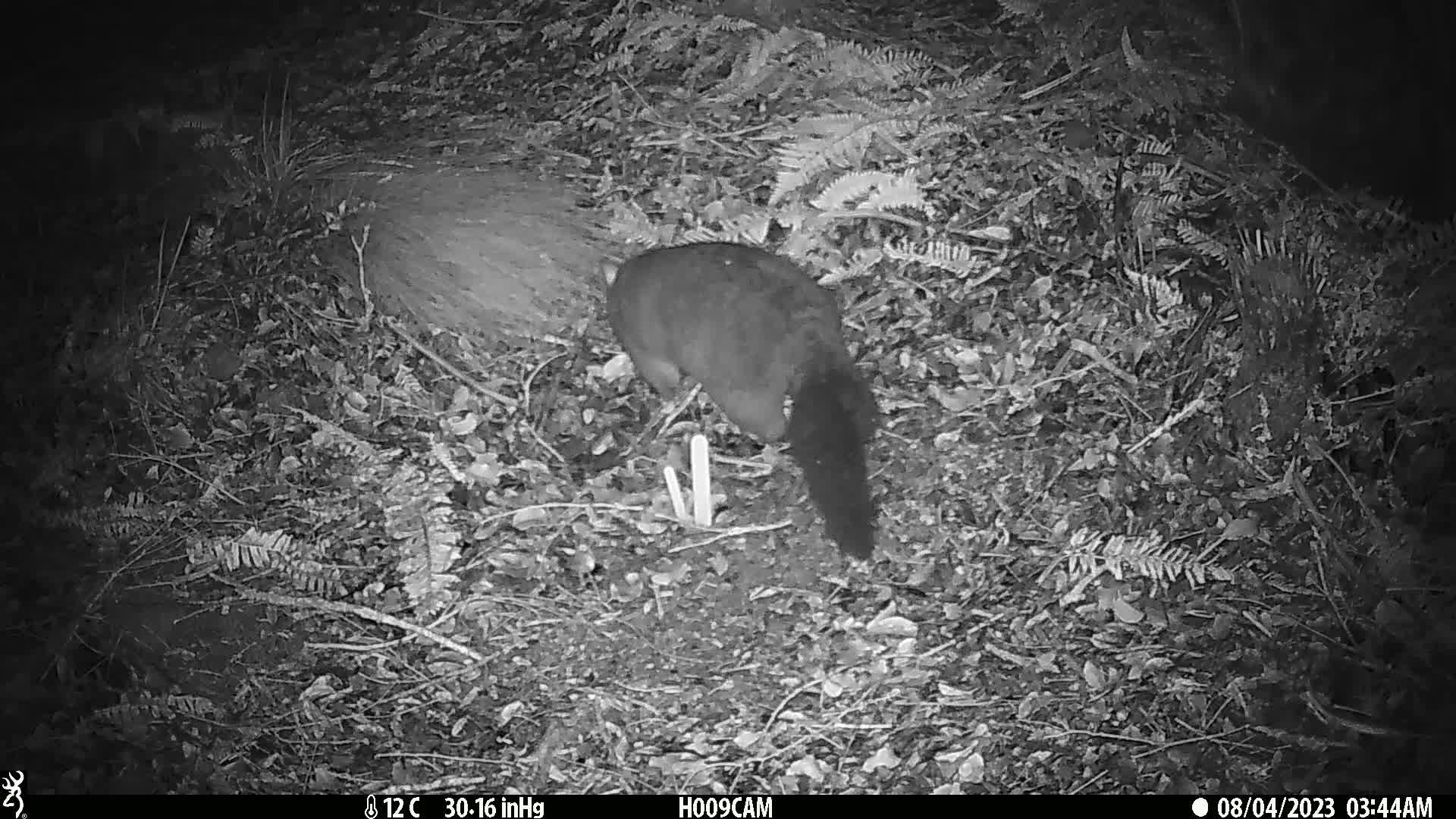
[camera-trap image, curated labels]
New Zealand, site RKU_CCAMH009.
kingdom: Animalia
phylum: Chordata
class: Mammalia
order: Diprotodontia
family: Phalangeridae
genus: Trichosurus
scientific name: Trichosurus vulpecula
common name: common brushtail possum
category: possum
Possum (common brushtail possum) (Trichosurus vulpecula).